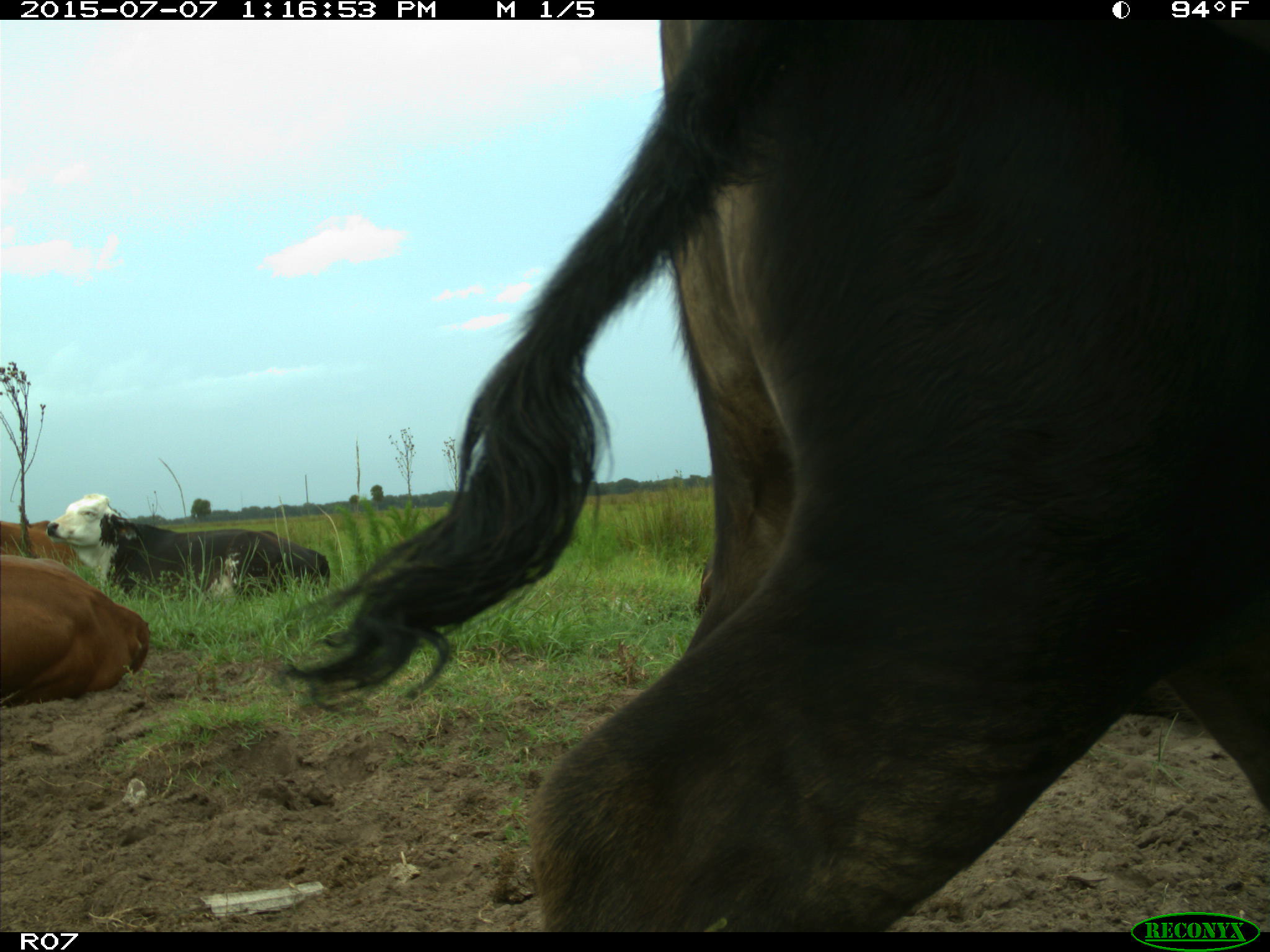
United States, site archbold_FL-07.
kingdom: Animalia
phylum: Chordata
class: Mammalia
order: Artiodactyla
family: Bovidae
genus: Bos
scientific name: Bos taurus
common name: domestic cow